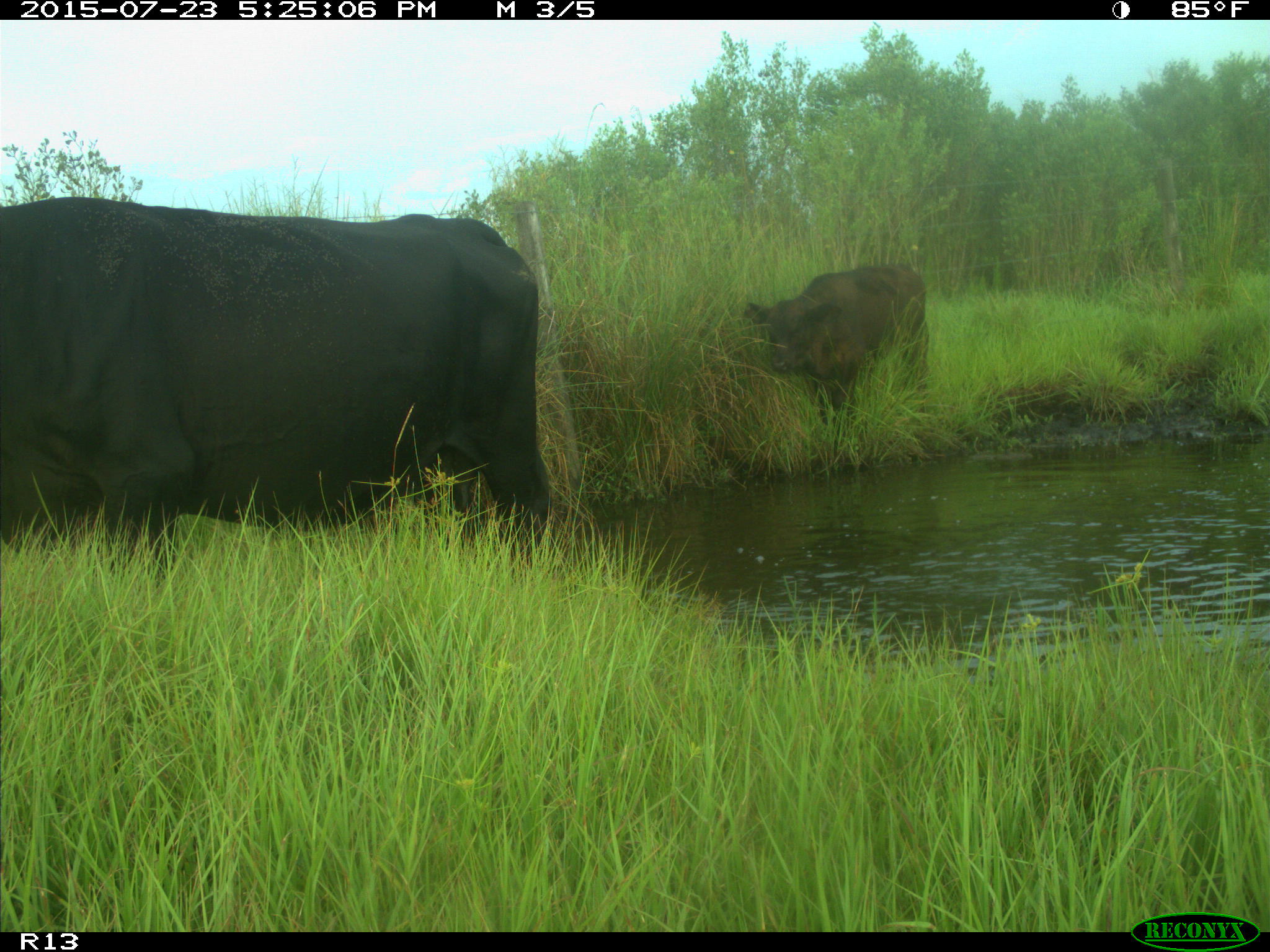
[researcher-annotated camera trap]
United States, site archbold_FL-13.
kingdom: Animalia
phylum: Chordata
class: Mammalia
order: Artiodactyla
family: Bovidae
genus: Bos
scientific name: Bos taurus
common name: domestic cow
Bos taurus (domestic cow).